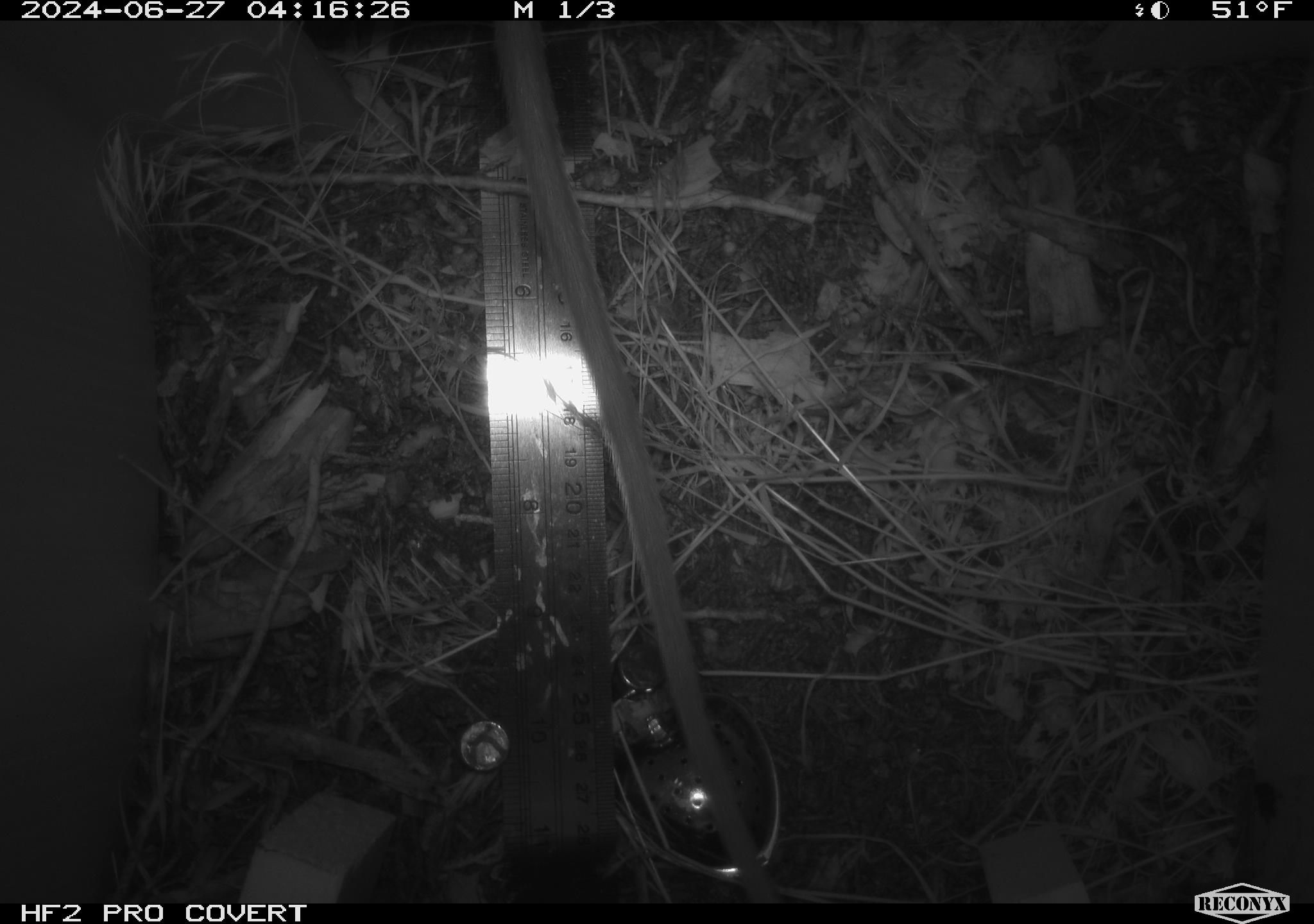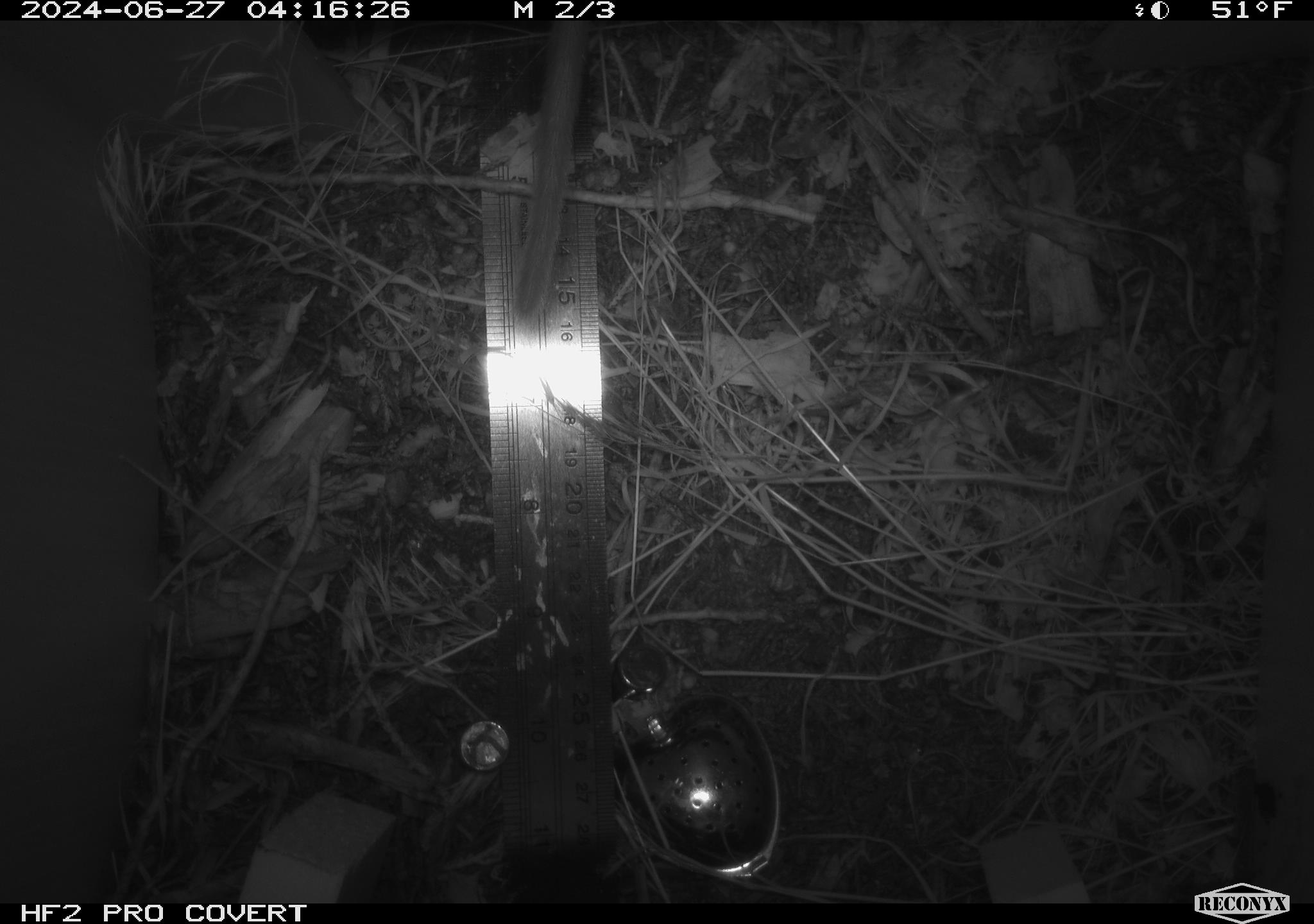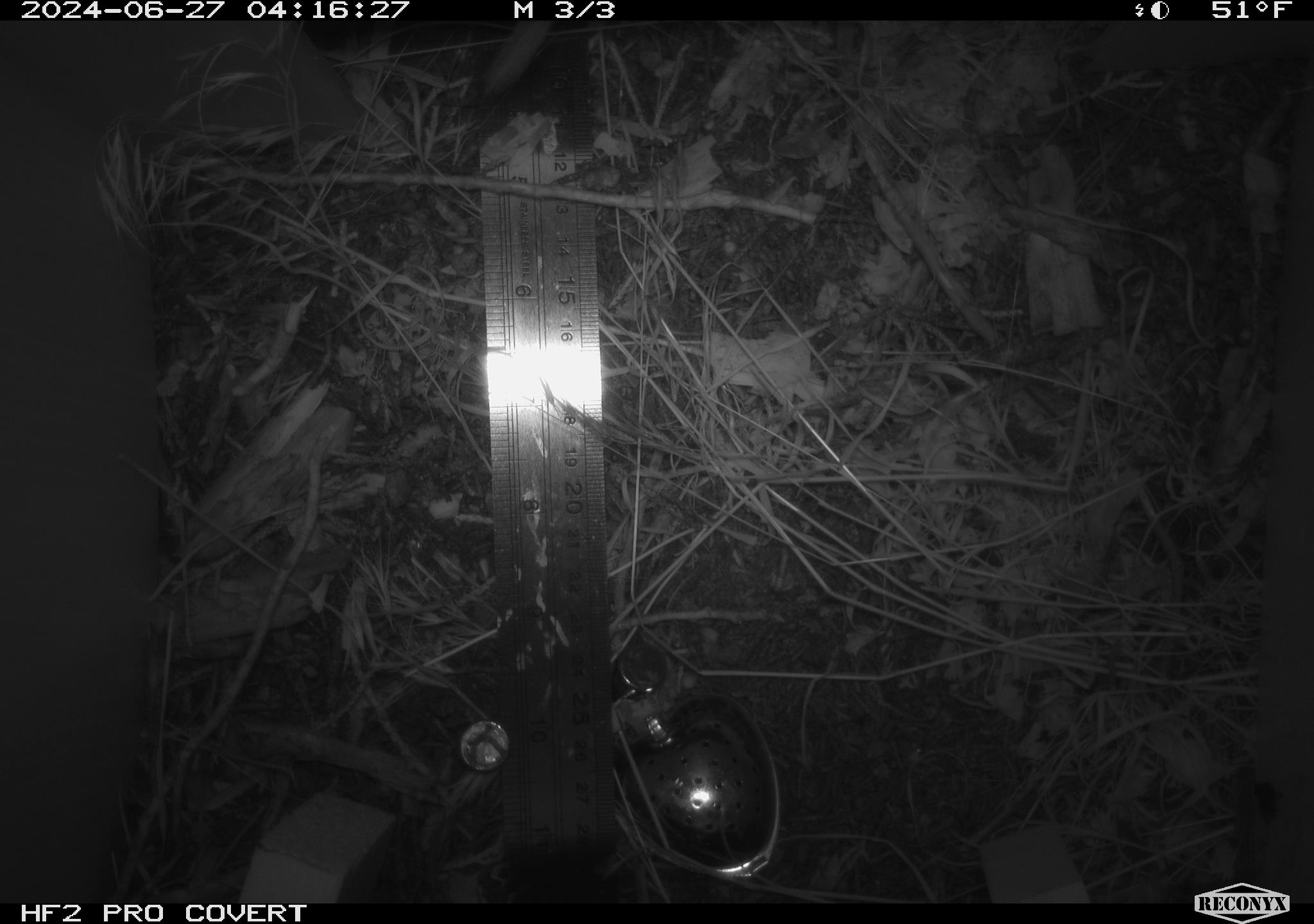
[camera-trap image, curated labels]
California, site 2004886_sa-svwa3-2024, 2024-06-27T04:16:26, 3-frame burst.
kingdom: Animalia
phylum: Chordata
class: Mammalia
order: Rodentia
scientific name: Rodentia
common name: woodrat or rat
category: woodrat or rat species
Woodrat or rat species (woodrat or rat) (Rodentia).